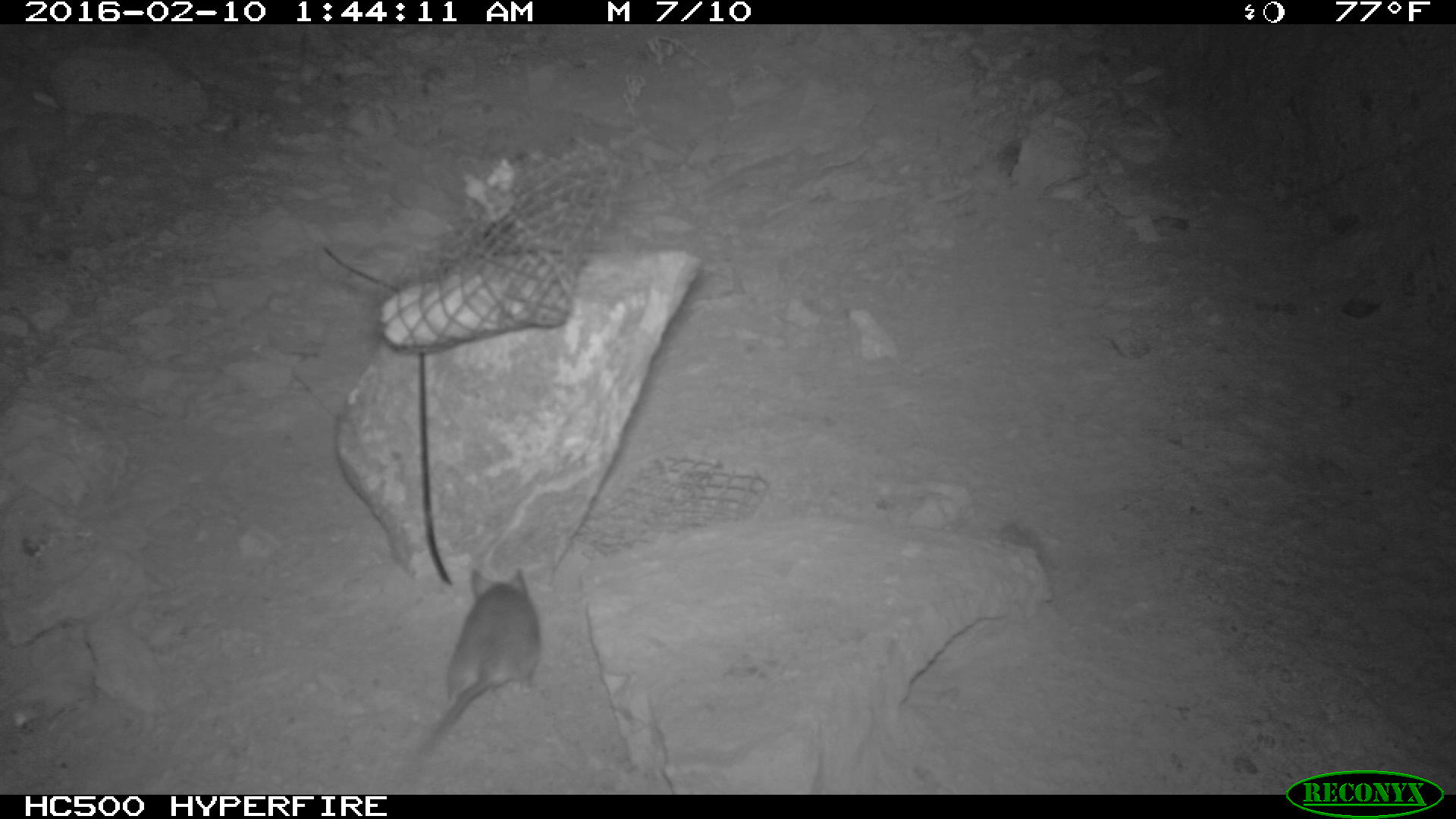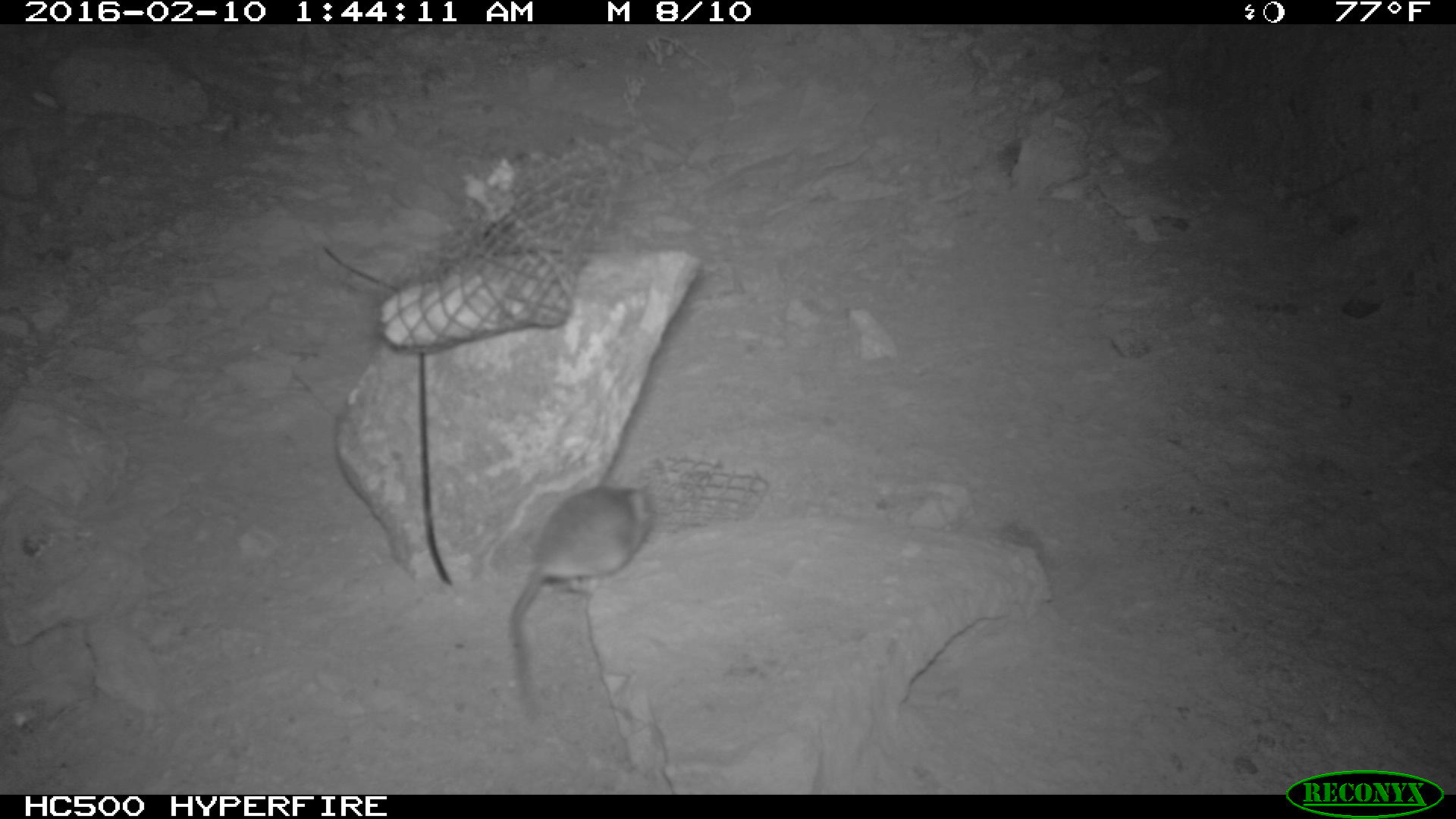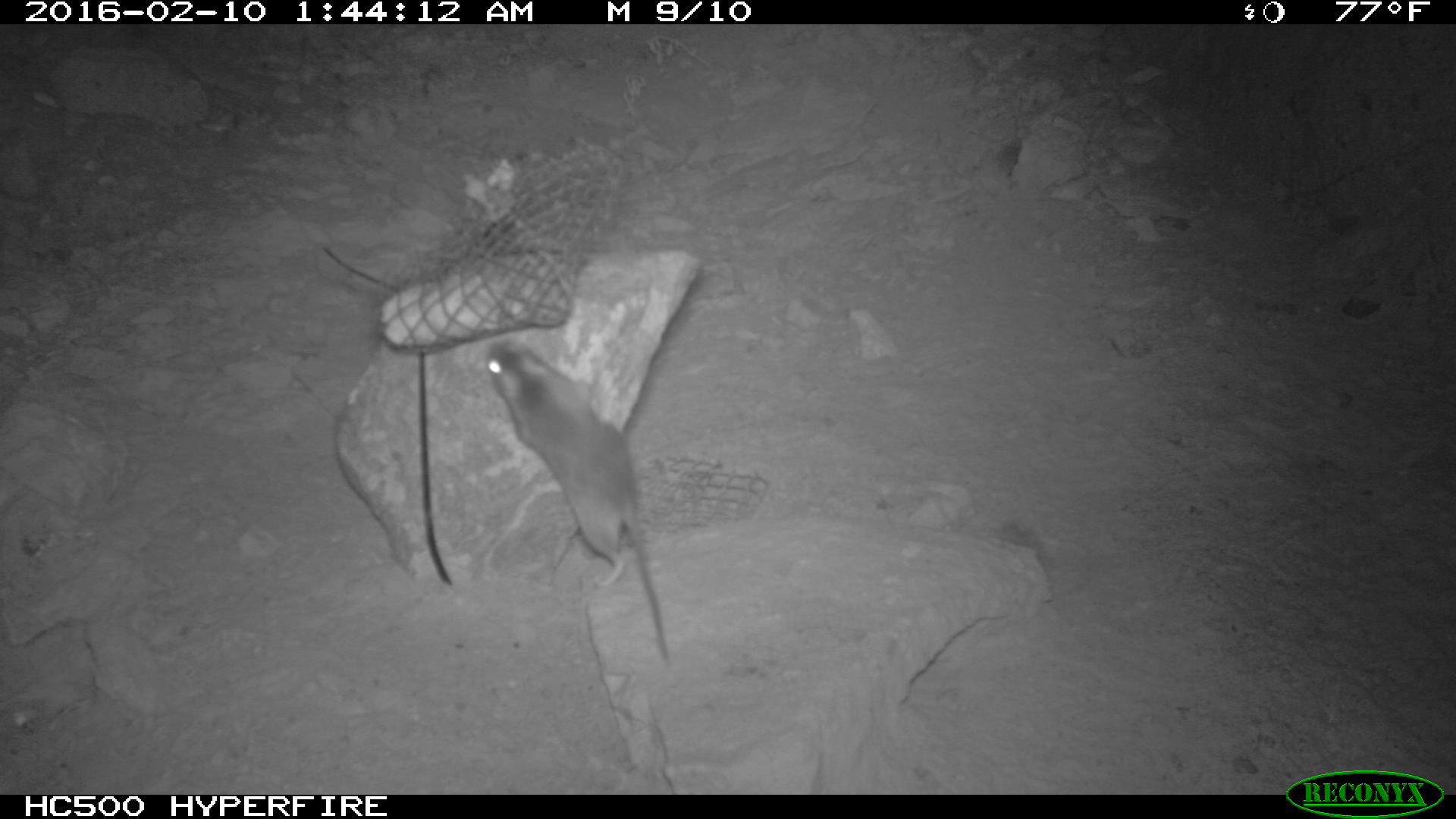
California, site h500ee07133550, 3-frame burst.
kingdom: Animalia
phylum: Chordata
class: Mammalia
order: Rodentia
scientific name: Rodentia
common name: rodent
Rodent (Rodentia).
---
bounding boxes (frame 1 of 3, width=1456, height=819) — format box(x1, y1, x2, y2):
rodent: box(426, 567, 540, 752)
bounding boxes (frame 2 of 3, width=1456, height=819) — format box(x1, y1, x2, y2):
rodent: box(509, 484, 653, 723)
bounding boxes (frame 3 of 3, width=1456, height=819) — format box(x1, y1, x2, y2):
rodent: box(486, 337, 670, 663)